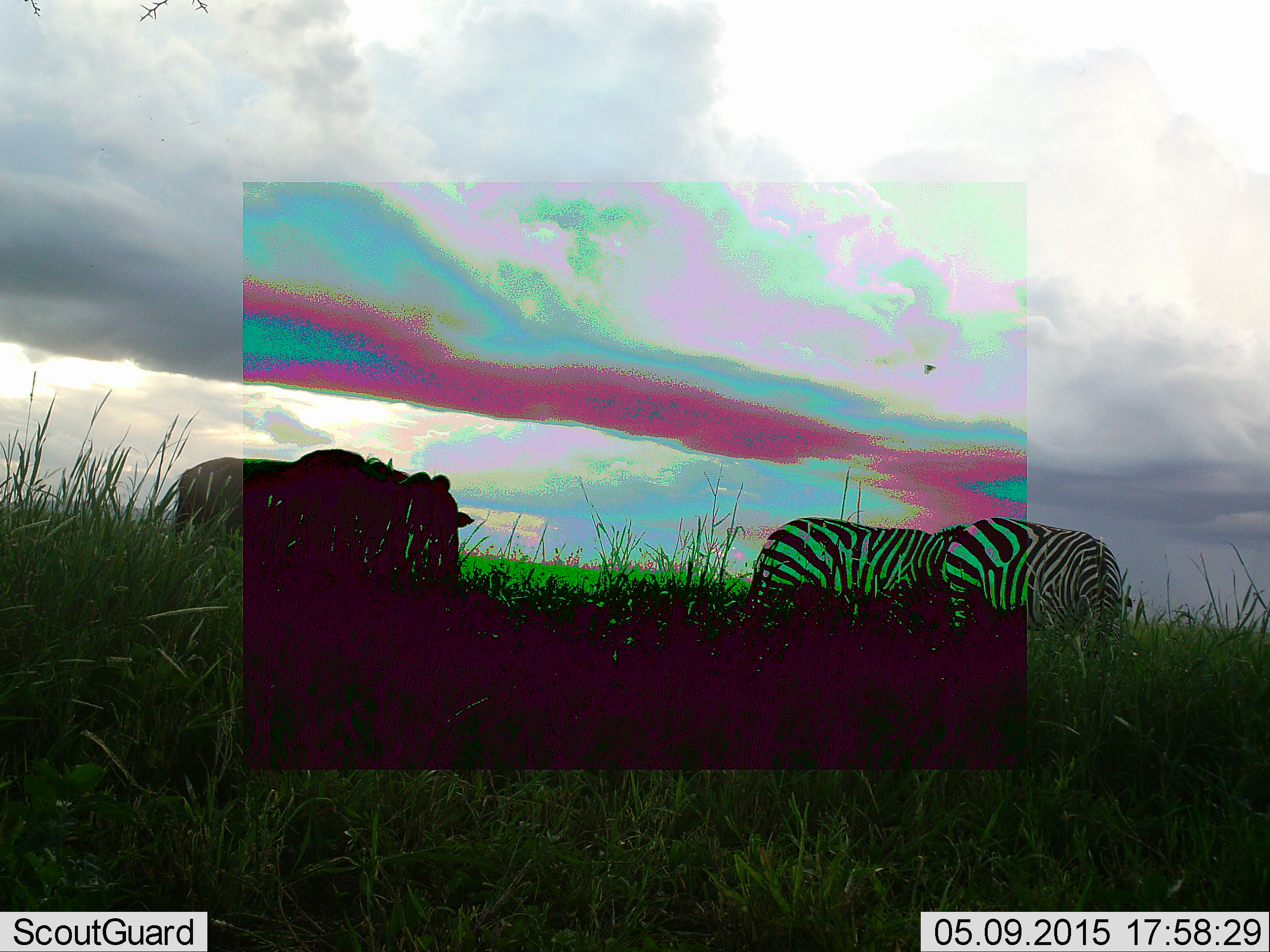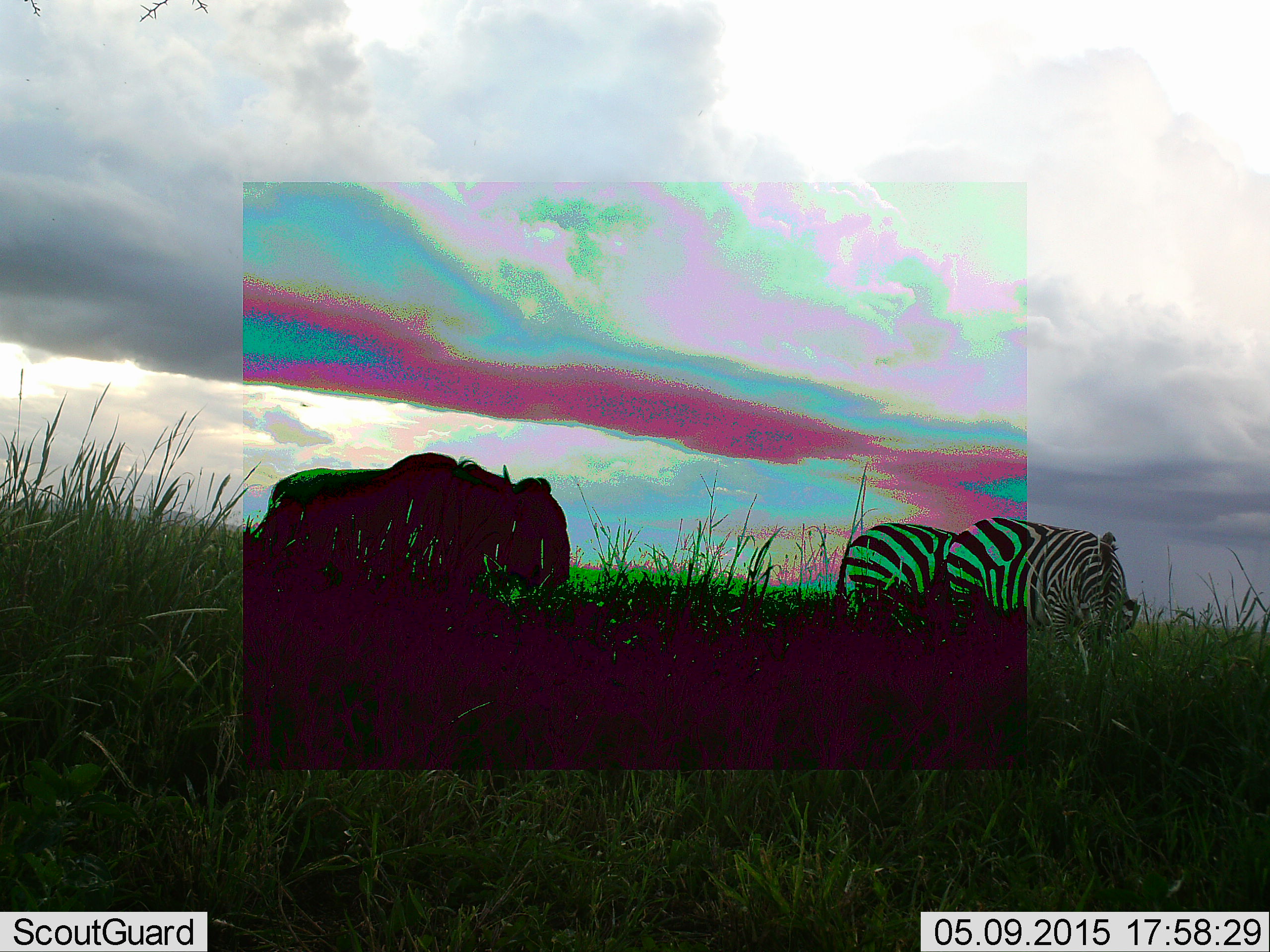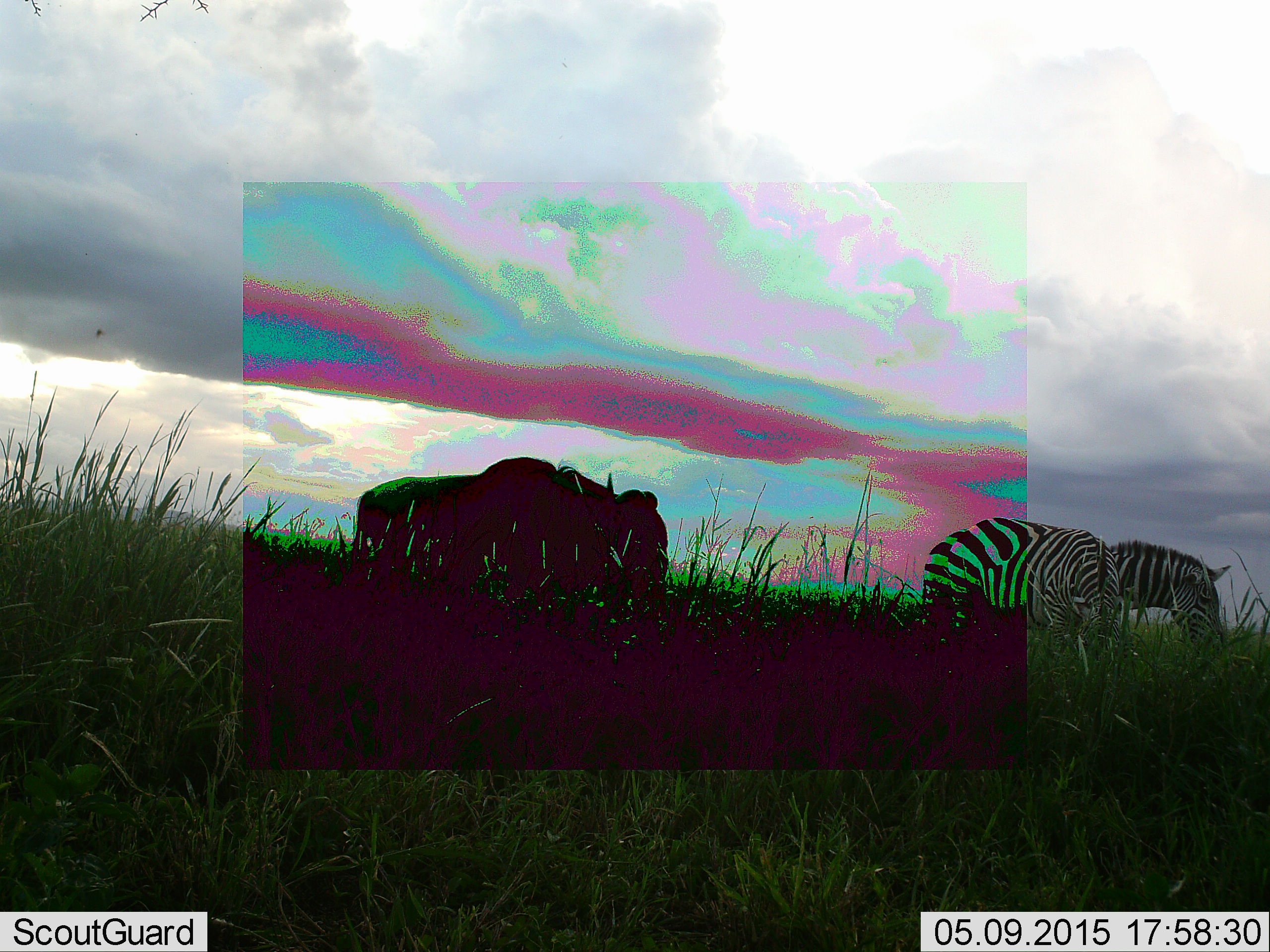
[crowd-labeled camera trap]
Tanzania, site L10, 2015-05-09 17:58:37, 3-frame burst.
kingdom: Animalia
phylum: Chordata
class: Mammalia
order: Artiodactyla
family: Bovidae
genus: Connochaetes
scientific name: Connochaetes taurinus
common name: blue wildebeest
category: wildebeest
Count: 1.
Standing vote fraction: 17%.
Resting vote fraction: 0%.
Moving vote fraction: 75%.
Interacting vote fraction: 0%.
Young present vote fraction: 0%.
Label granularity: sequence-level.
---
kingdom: Animalia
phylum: Chordata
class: Mammalia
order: Perissodactyla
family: Equidae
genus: Equus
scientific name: Equus quagga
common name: plains zebra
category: zebra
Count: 2.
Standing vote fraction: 31%.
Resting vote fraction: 0%.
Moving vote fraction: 62%.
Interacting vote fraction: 0%.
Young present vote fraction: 0%.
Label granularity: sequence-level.